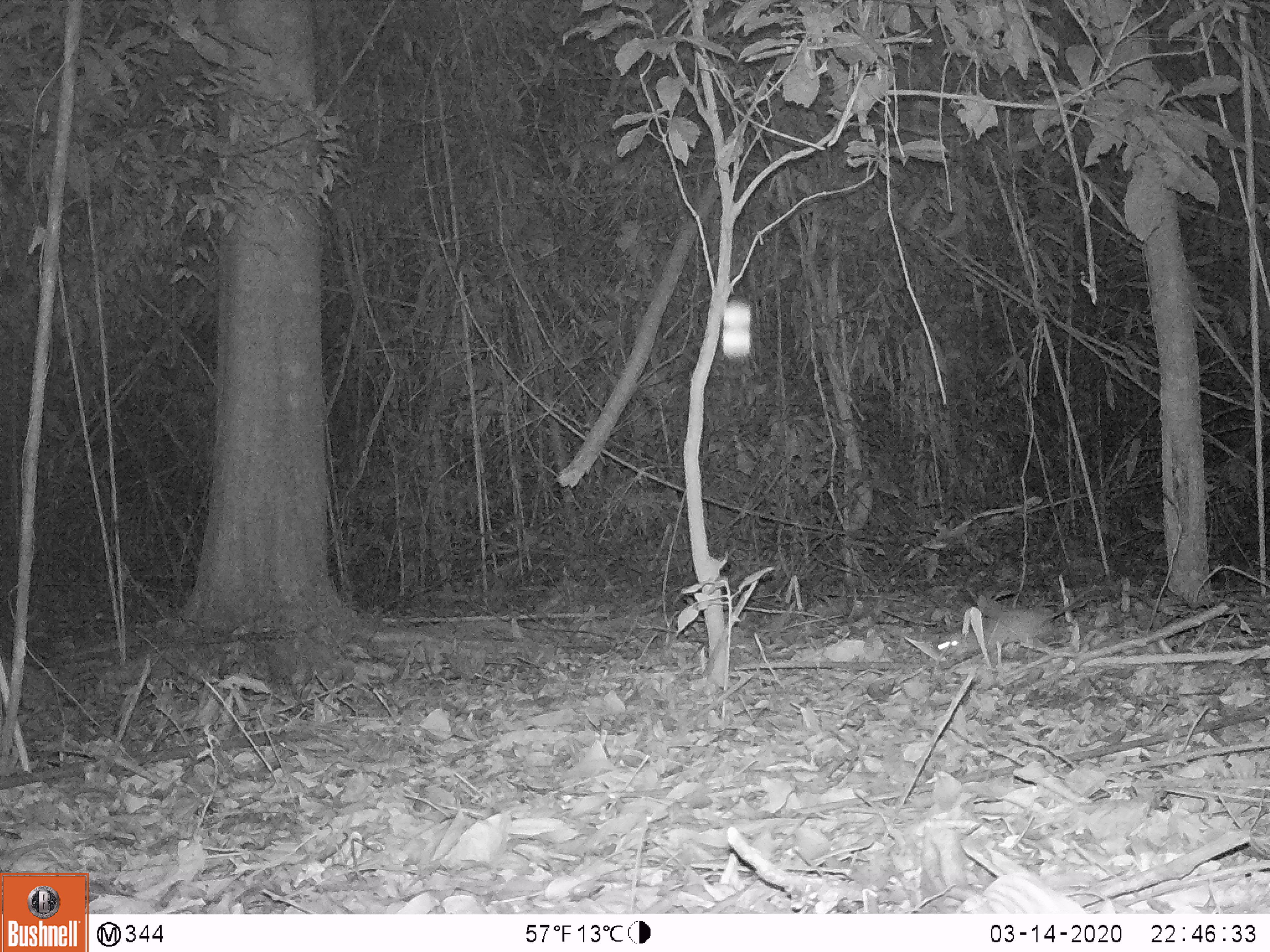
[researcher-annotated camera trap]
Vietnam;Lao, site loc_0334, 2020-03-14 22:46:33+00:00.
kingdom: Animalia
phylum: Chordata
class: Mammalia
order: Rodentia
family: Muridae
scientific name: Muridae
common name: old-world mice and rats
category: unidentified murid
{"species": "unidentified murid (old-world mice and rats) (Muridae)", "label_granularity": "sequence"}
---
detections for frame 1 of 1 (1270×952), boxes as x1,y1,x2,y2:
unidentified murid: 934,579,1121,658